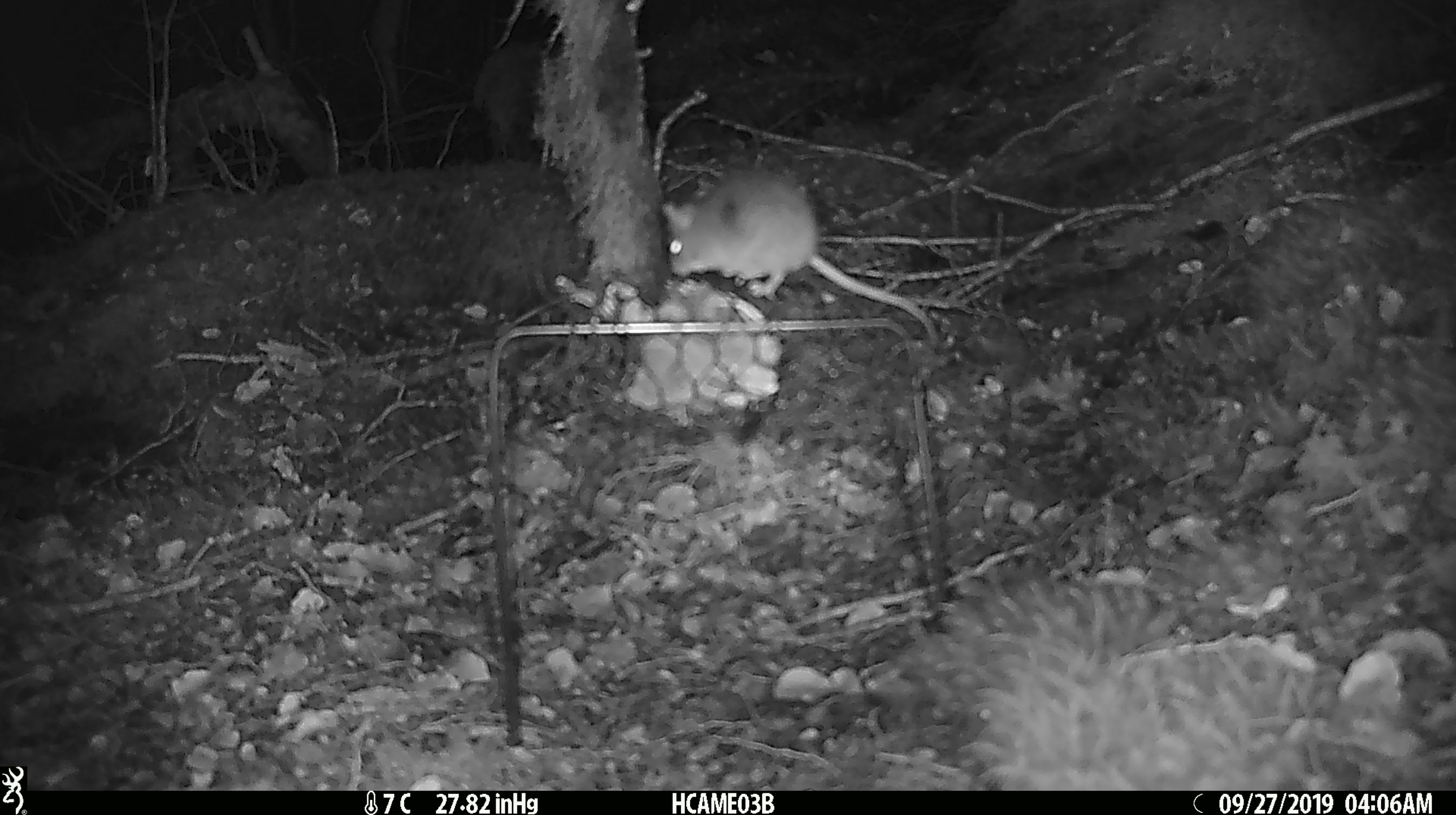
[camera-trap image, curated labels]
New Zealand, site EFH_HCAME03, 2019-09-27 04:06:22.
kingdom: Animalia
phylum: Chordata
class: Mammalia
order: Rodentia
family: Muridae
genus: Mus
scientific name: Mus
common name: mouse